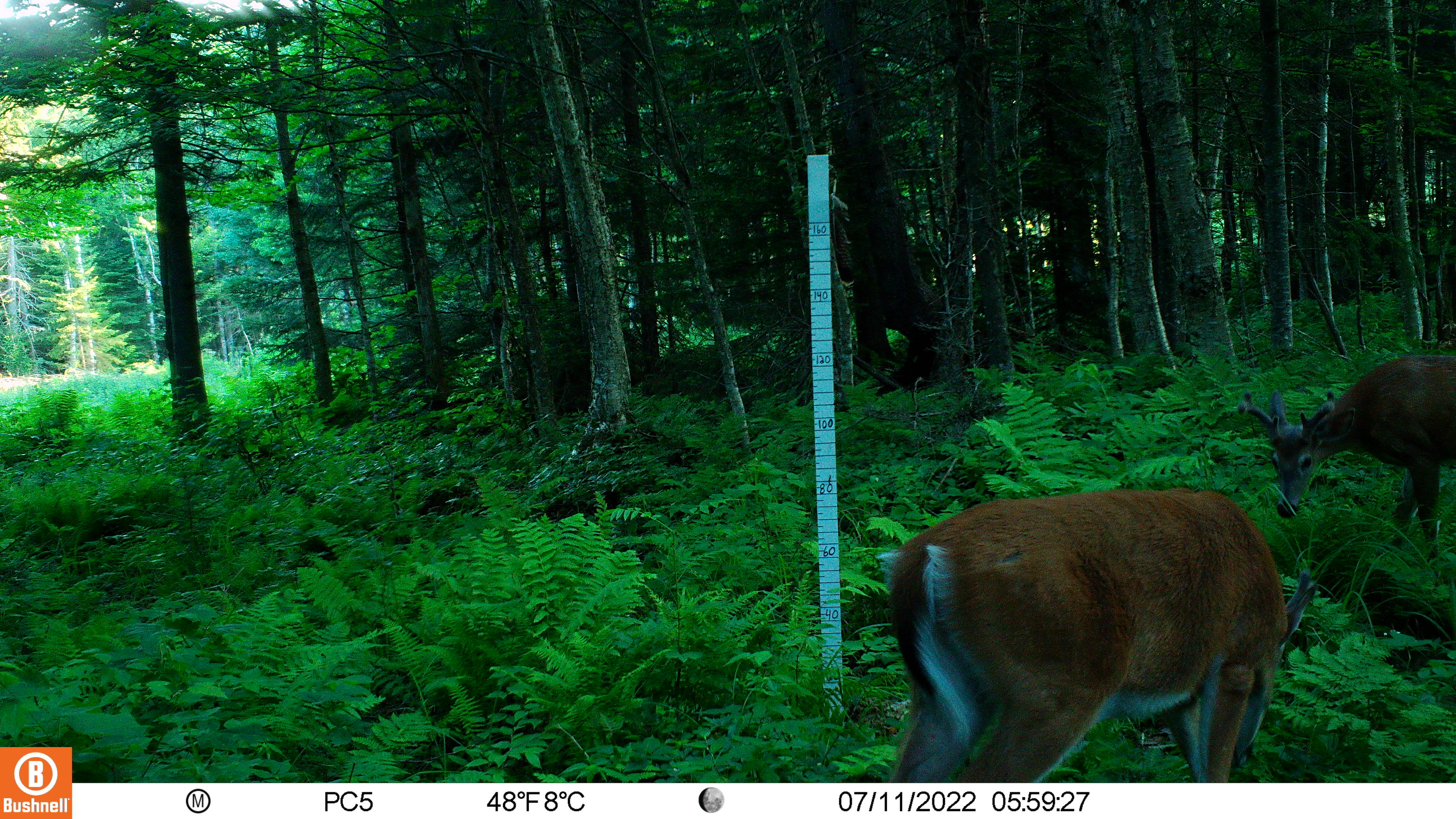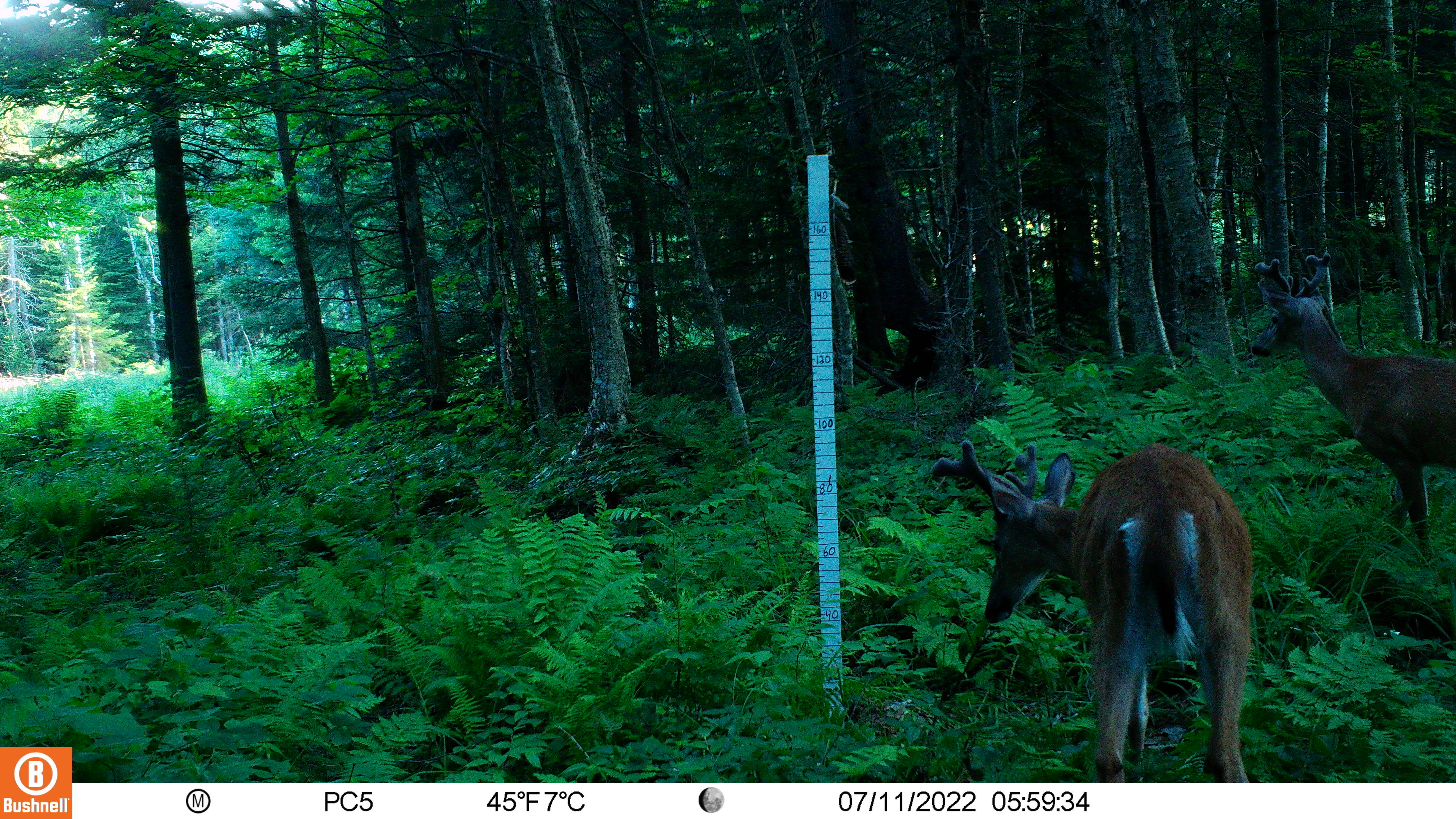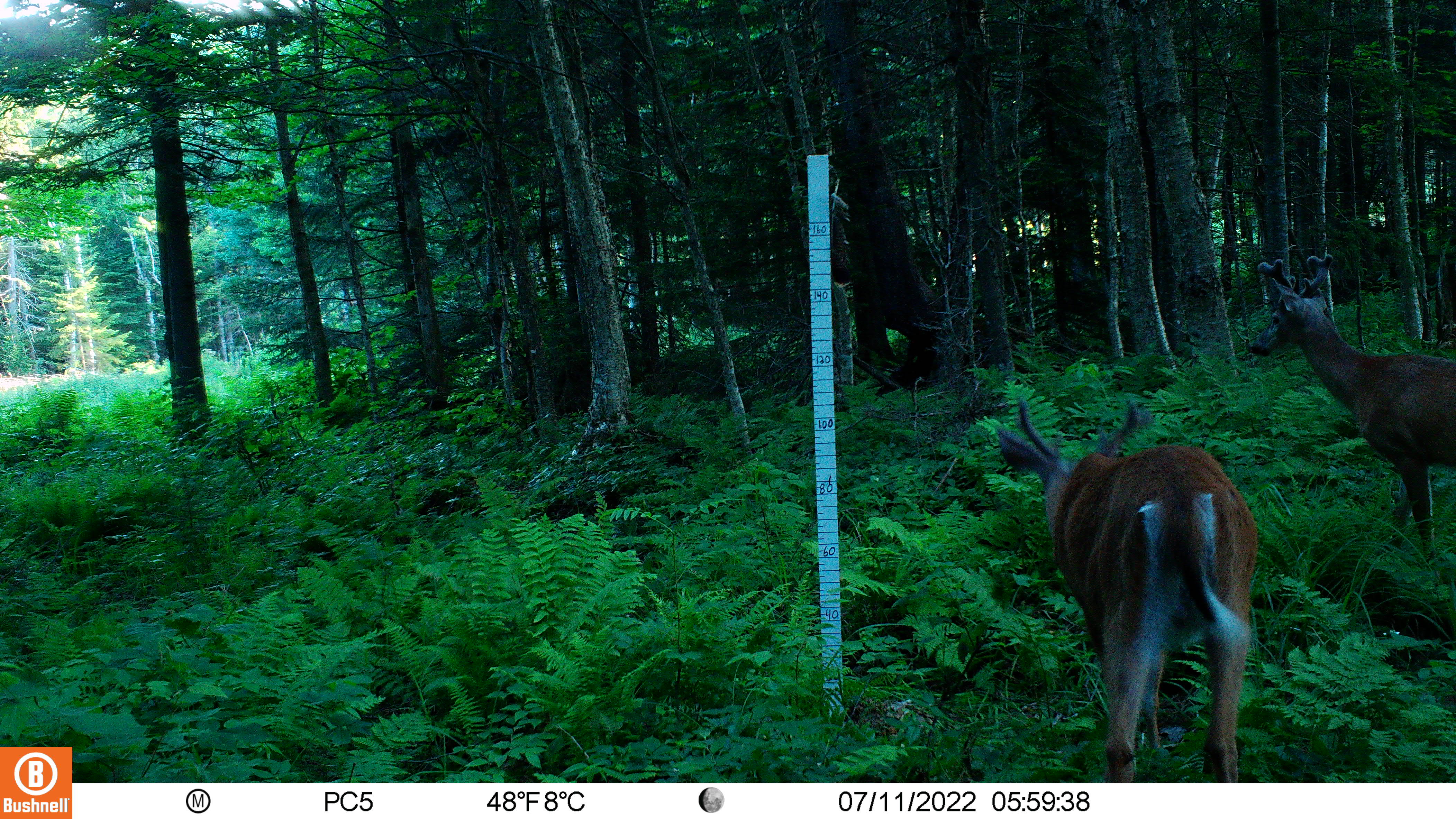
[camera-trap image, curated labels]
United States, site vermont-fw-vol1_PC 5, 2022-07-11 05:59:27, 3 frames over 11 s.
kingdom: Animalia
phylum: Chordata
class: Mammalia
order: Artiodactyla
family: Cervidae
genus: Odocoileus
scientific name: Odocoileus virginianus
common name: white-tailed deer